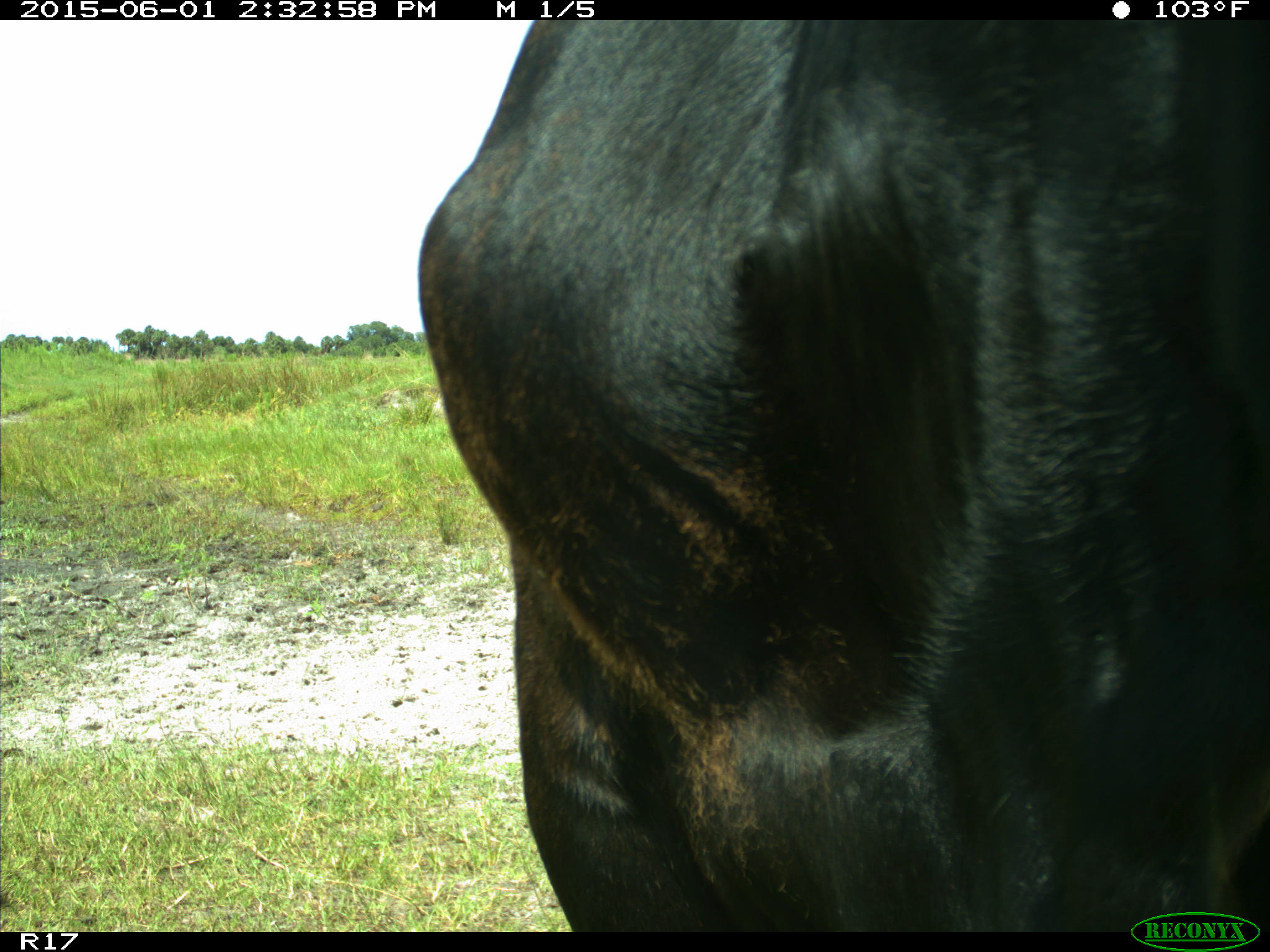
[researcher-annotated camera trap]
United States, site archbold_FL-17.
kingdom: Animalia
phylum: Chordata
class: Mammalia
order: Artiodactyla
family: Bovidae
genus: Bos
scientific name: Bos taurus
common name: domestic cow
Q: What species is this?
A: Bos taurus (domestic cow).